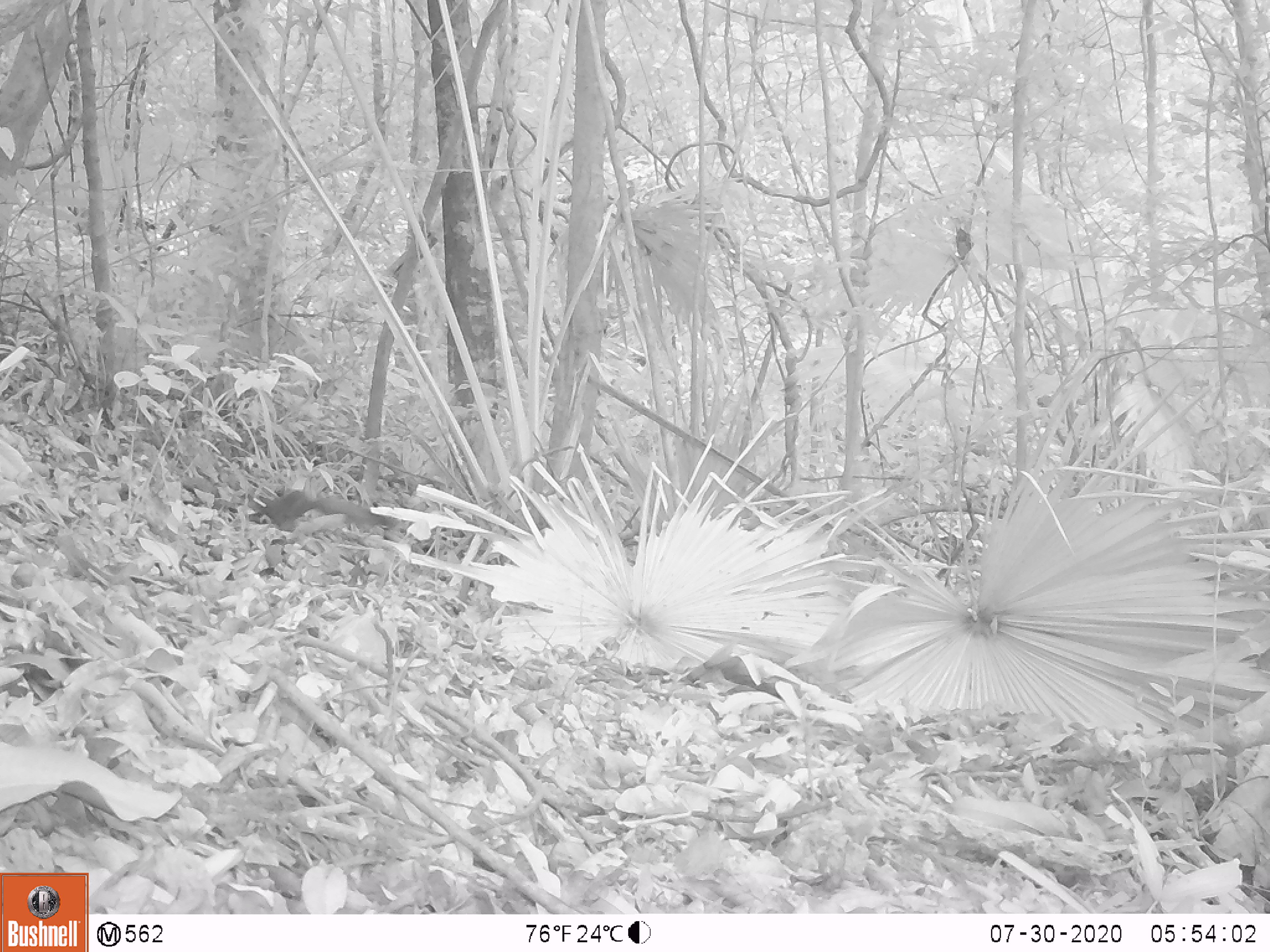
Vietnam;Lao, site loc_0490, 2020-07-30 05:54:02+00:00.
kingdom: Animalia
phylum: Chordata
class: Mammalia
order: Rodentia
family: Sciuridae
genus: Sciurus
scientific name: Sciurus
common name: squirrel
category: unidentified squirrel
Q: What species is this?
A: Unidentified squirrel (squirrel) (Sciurus).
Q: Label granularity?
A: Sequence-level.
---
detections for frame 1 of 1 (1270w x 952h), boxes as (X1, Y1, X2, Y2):
unidentified squirrel: (245, 489, 399, 532)